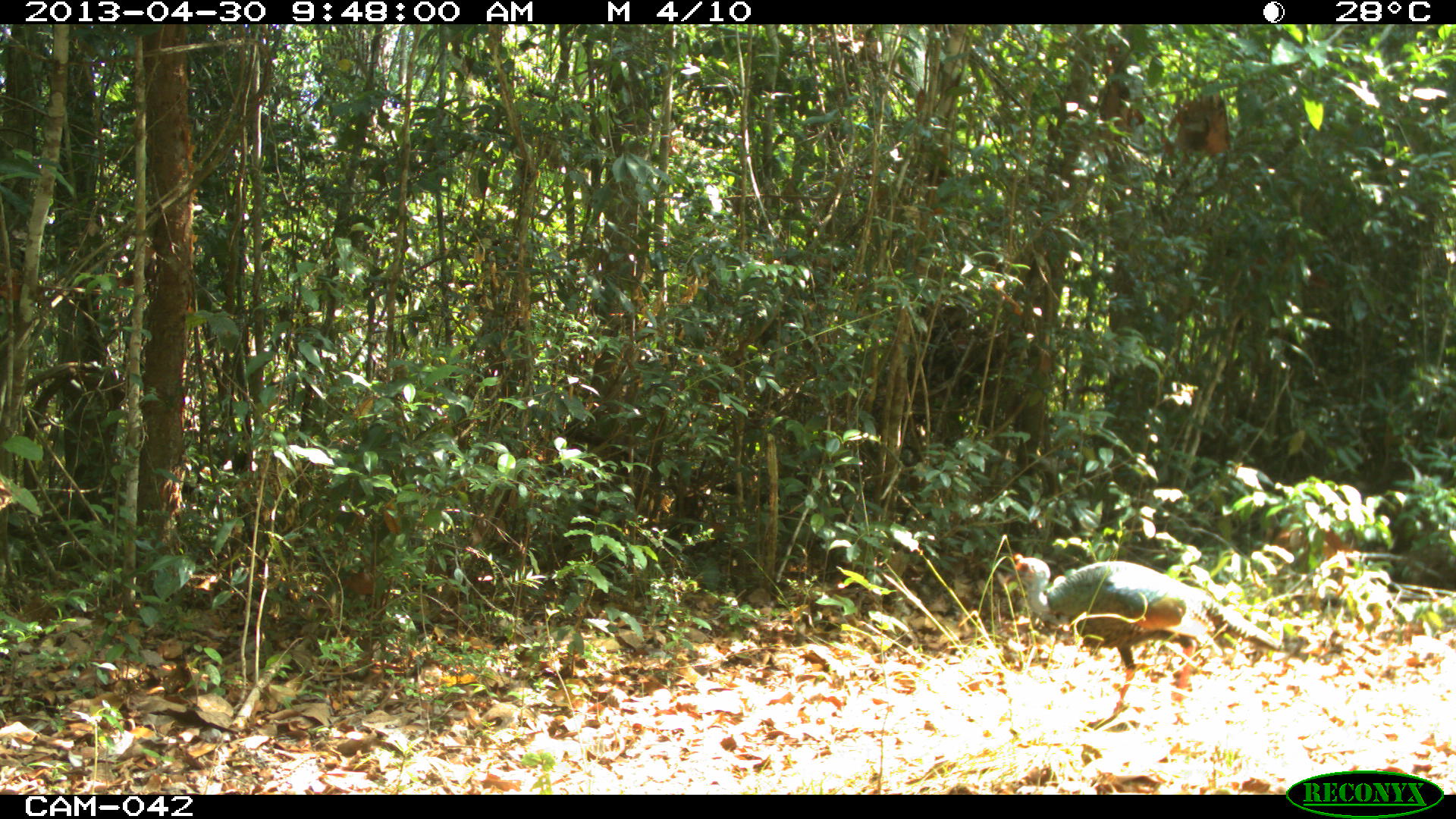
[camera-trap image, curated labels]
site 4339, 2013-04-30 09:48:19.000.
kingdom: Animalia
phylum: Chordata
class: Aves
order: Galliformes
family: Phasianidae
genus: Meleagris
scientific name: Meleagris ocellata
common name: ocellated turkey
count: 1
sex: male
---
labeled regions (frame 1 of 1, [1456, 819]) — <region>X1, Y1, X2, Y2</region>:
meleagris ocellata: <region>1003, 551, 1284, 729</region>